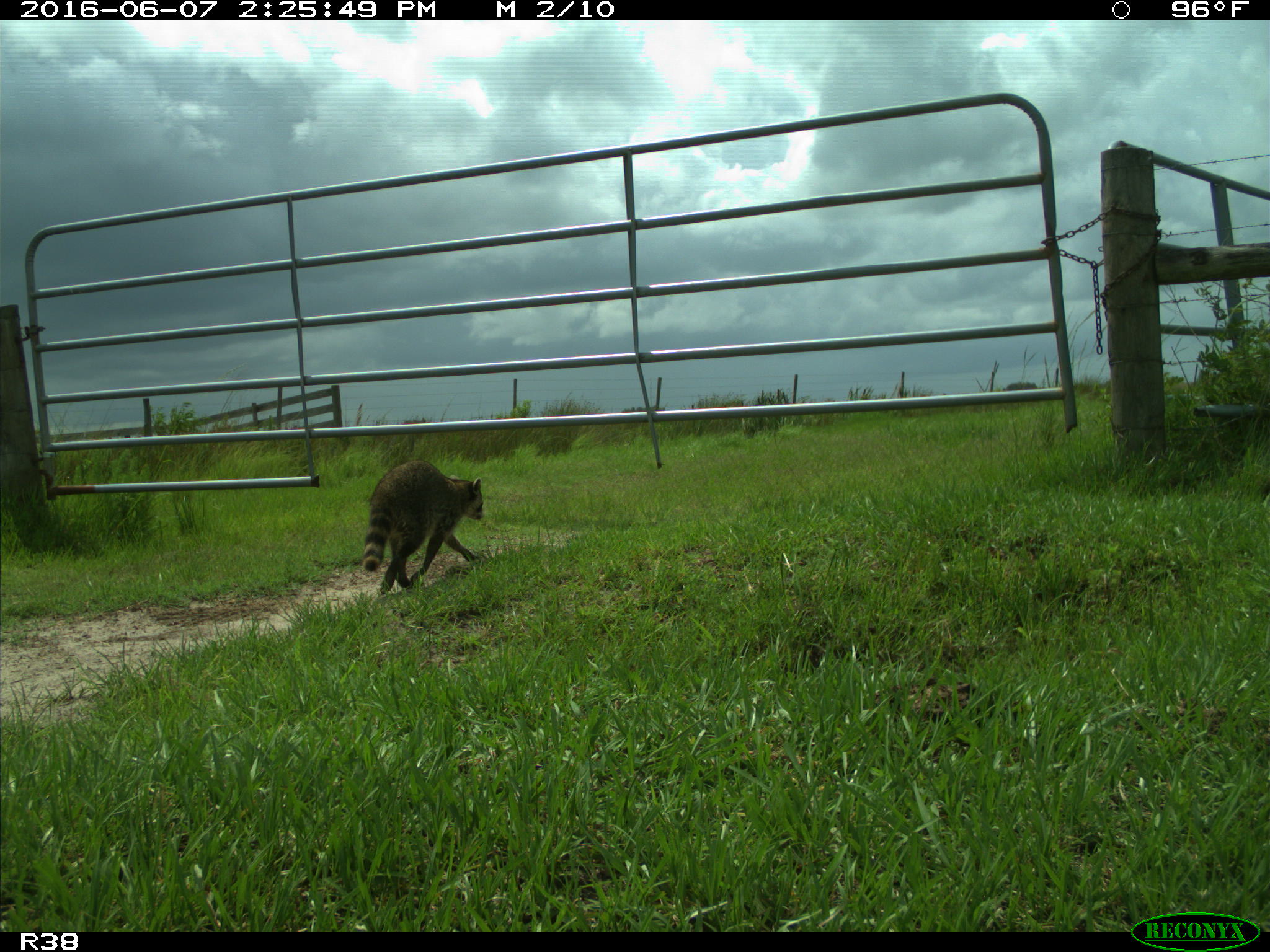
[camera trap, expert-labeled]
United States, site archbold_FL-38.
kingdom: Animalia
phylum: Chordata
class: Mammalia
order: Carnivora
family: Procyonidae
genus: Procyon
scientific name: Procyon lotor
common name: common raccoon